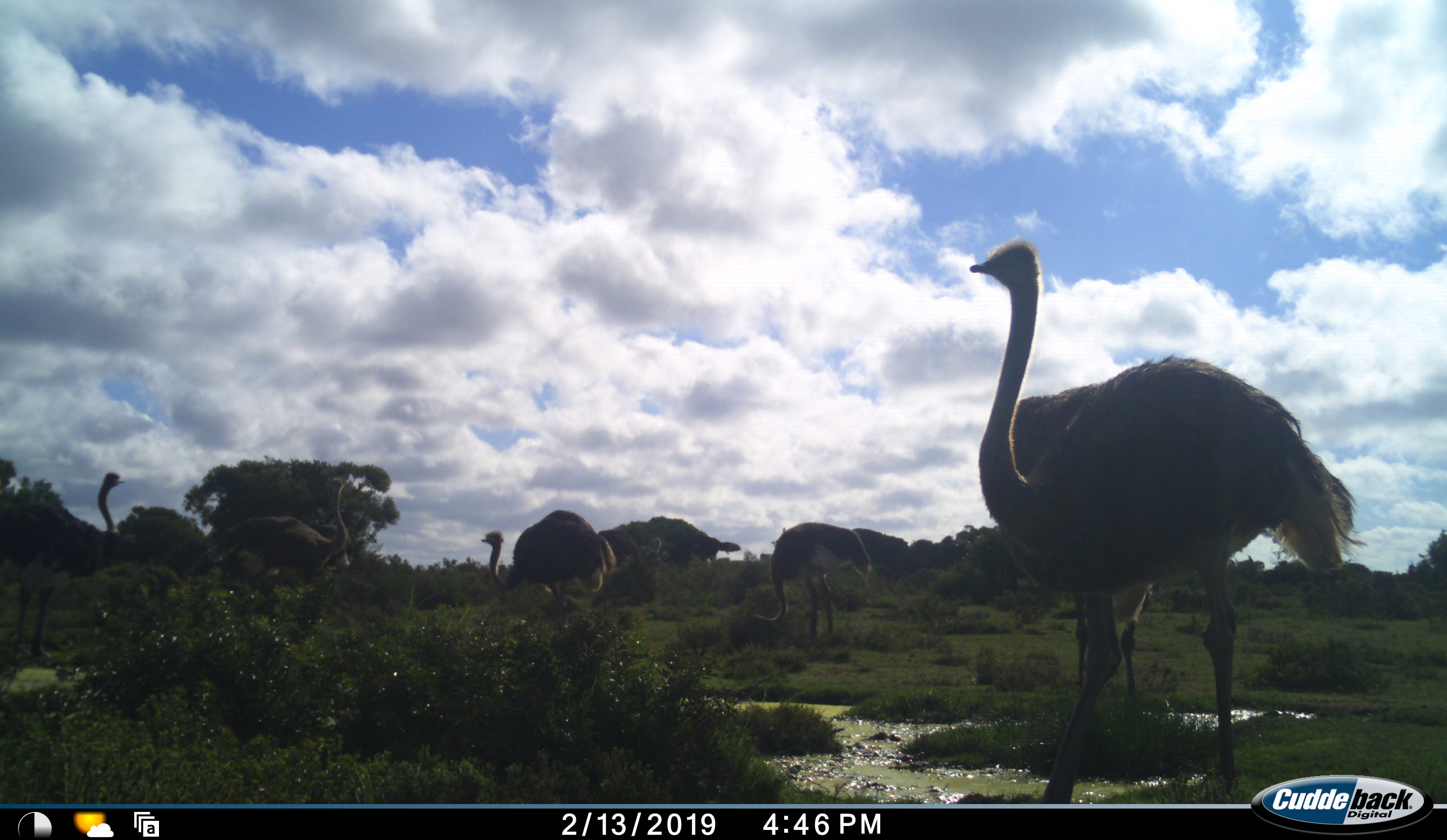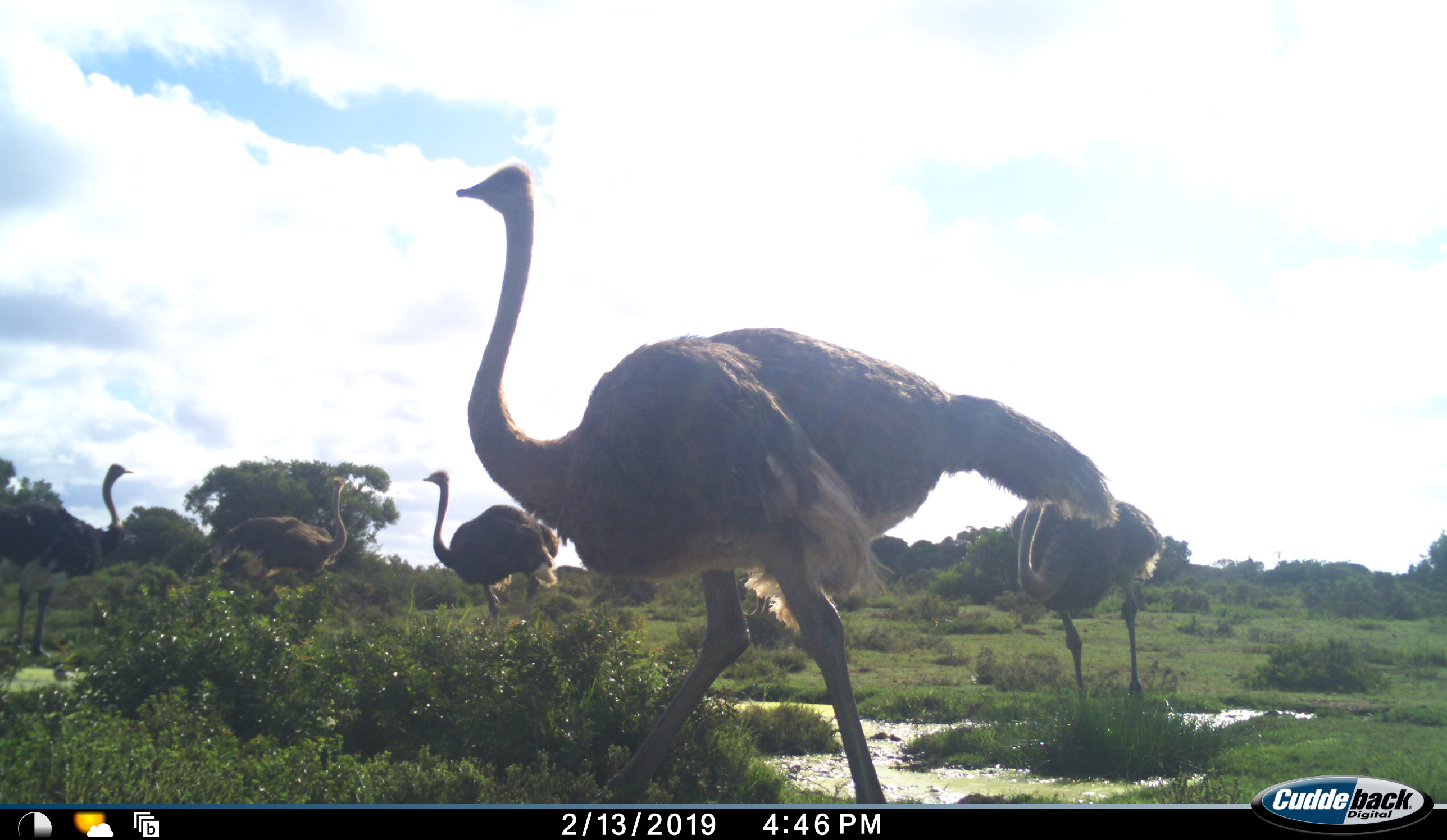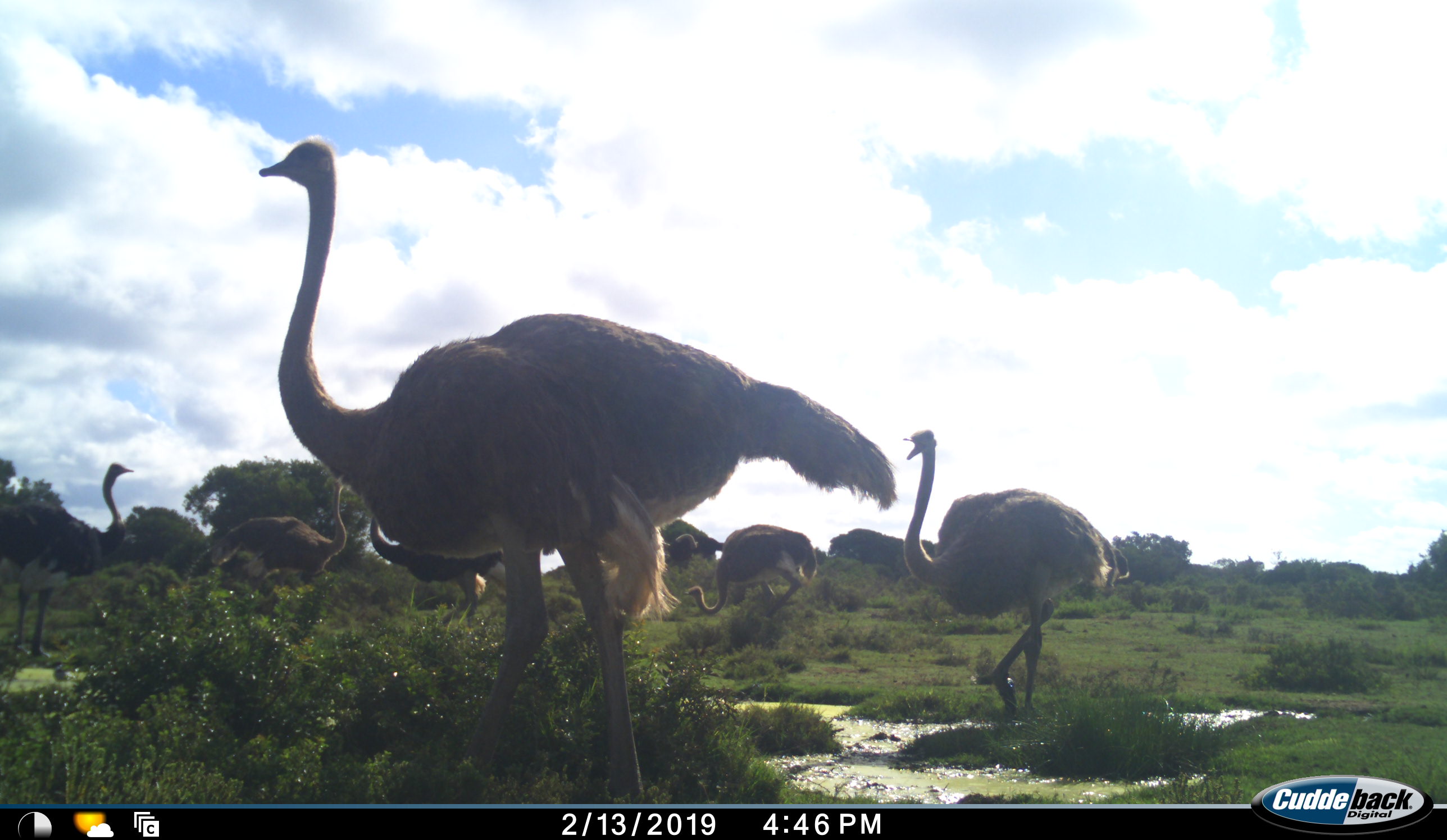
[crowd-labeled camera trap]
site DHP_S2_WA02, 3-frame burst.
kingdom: Animalia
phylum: Chordata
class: Aves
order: Struthioniformes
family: Struthionidae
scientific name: Struthionidae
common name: ostrich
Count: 6.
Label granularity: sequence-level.